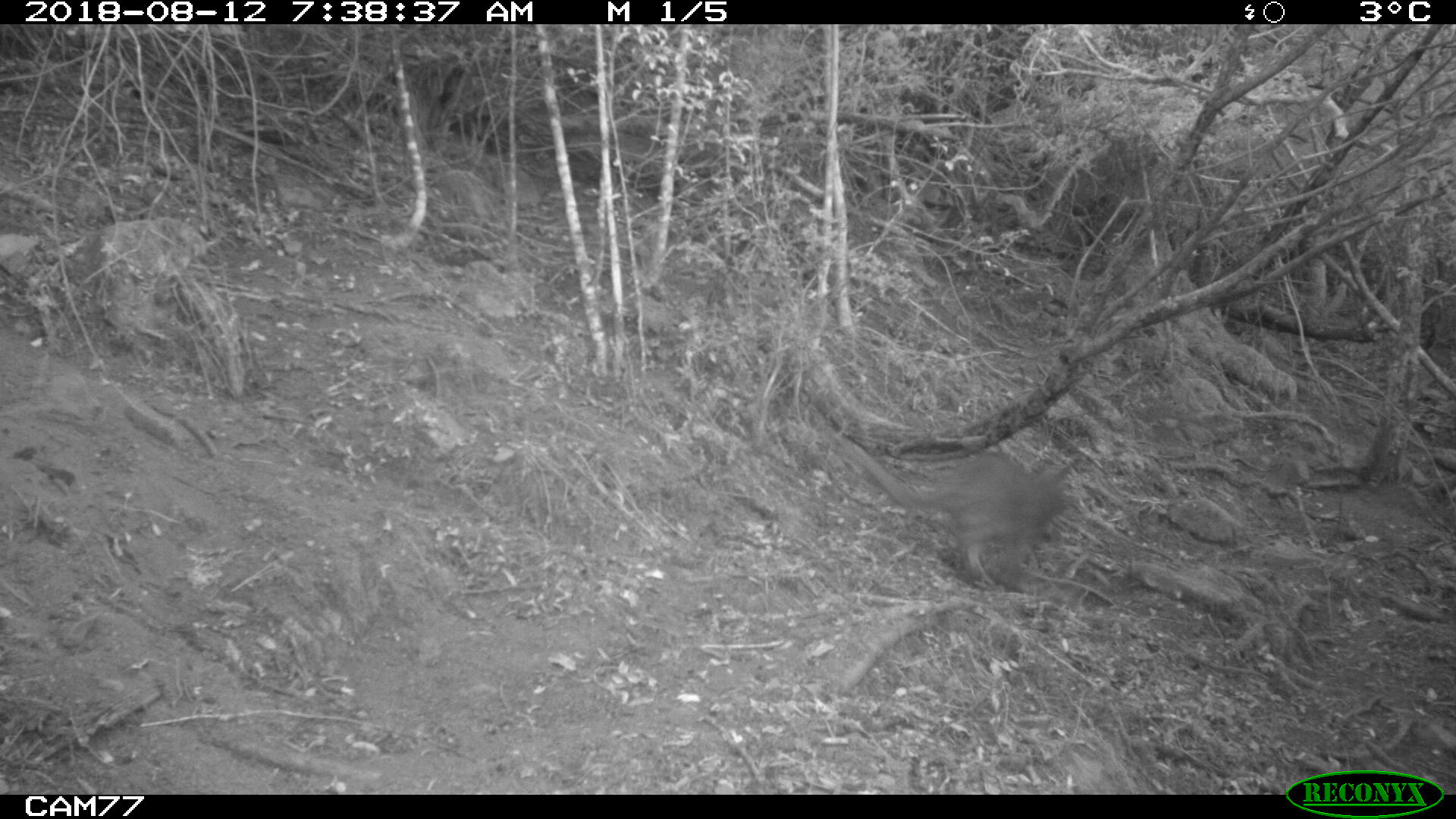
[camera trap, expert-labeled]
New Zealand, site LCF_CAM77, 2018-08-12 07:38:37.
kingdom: Animalia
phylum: Chordata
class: Mammalia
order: Diprotodontia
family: Macropodidae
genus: Notamacropus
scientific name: Notamacropus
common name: wallaby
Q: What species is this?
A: Wallaby (Notamacropus).